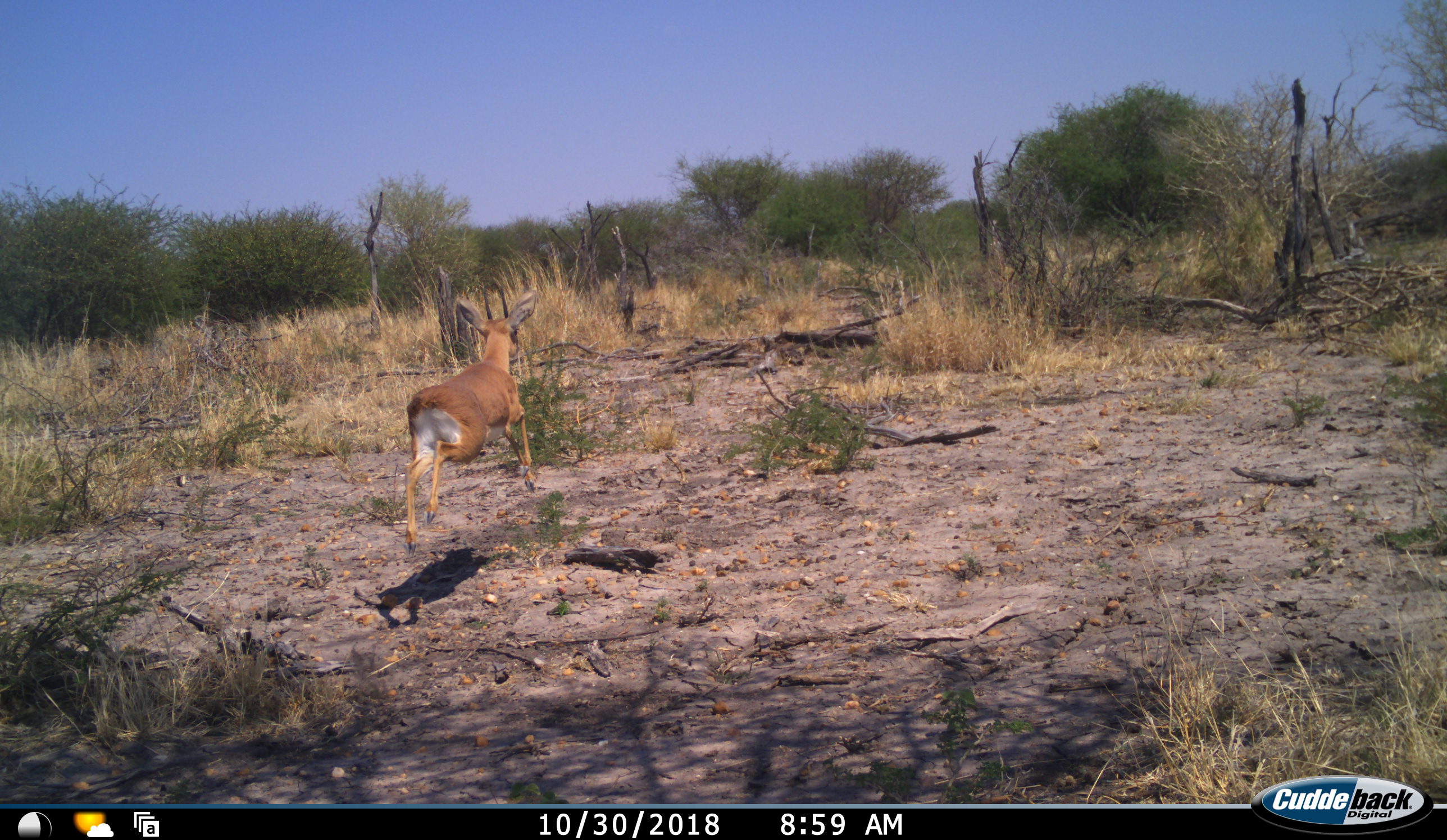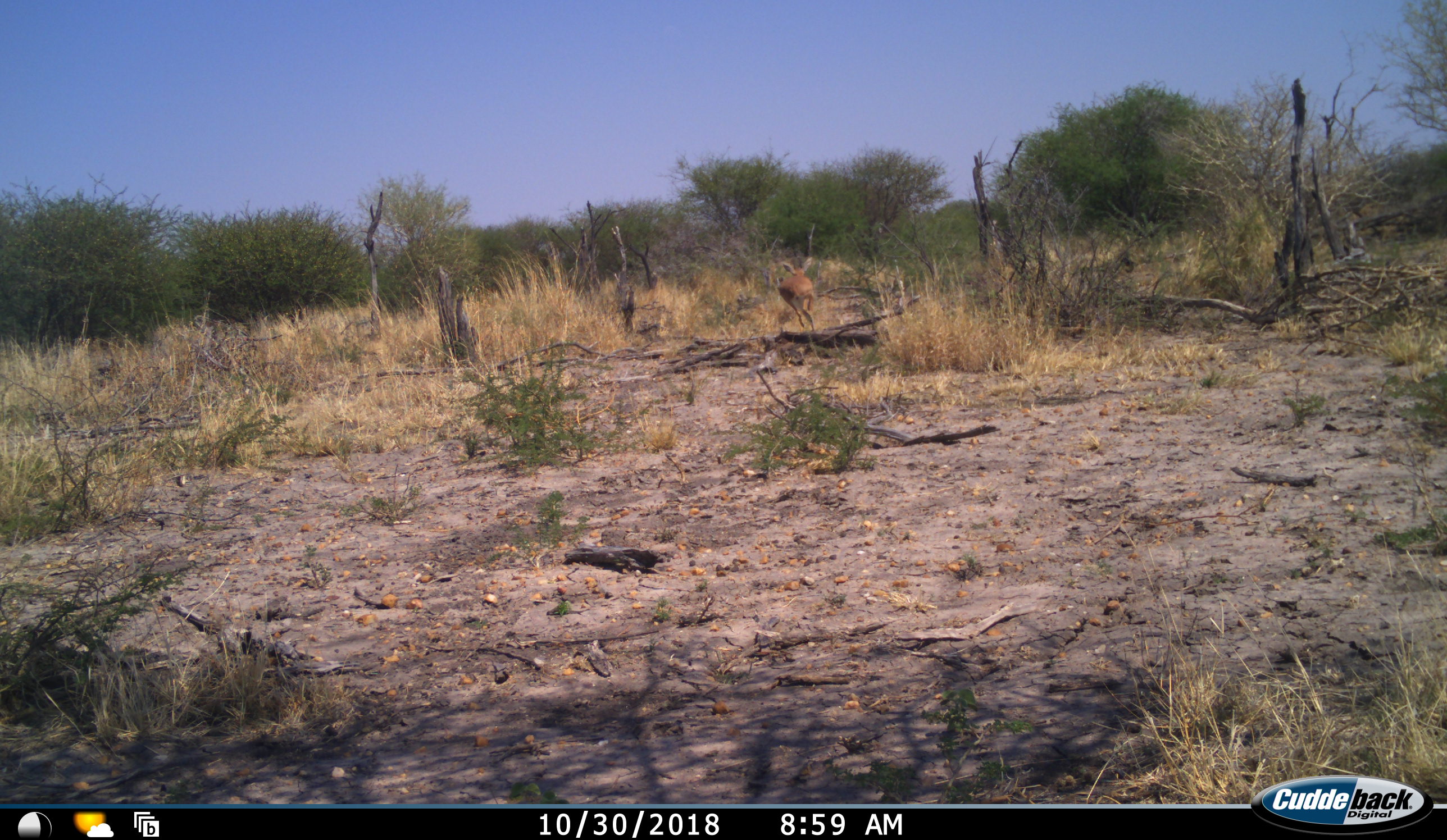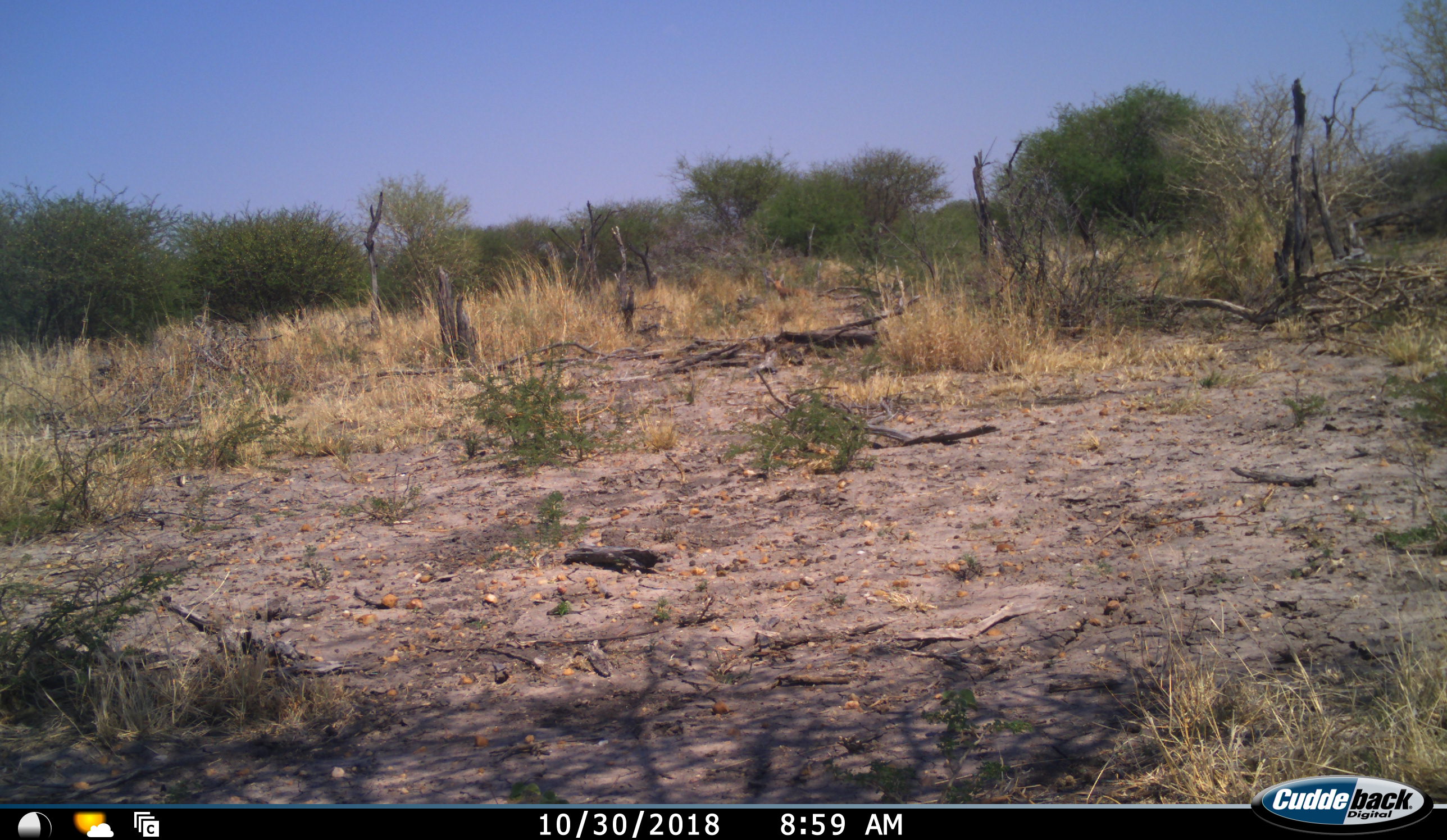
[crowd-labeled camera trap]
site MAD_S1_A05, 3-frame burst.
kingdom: Animalia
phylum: Chordata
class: Mammalia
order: Artiodactyla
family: Bovidae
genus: Raphicerus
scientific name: Raphicerus campestris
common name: steenbok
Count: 1.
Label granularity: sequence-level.